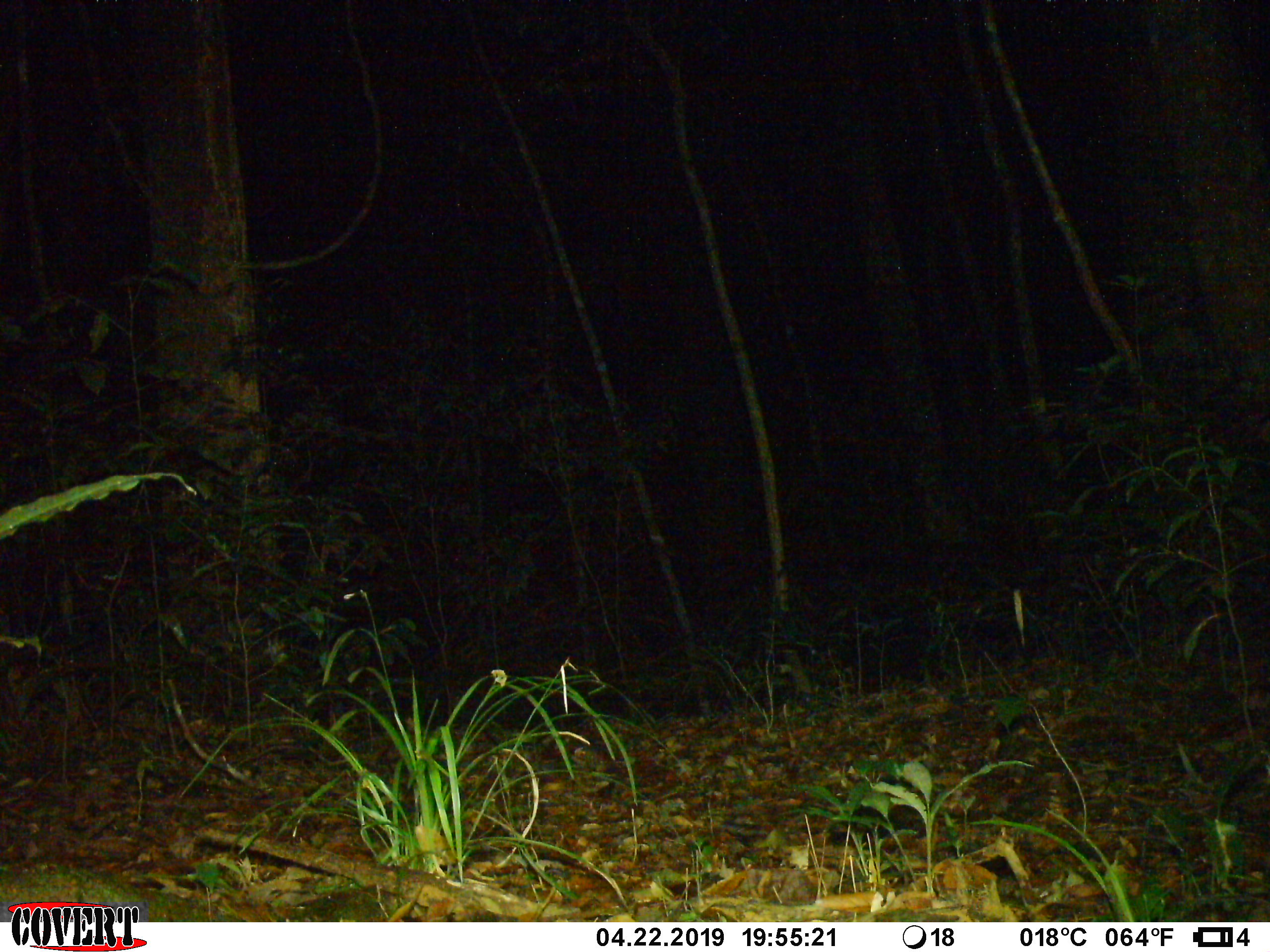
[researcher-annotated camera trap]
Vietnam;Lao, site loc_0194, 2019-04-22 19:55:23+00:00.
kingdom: Animalia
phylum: Chordata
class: Mammalia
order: Carnivora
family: Mustelidae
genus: Melogale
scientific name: Melogale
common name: ferret badger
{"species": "ferret badger (Melogale)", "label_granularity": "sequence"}